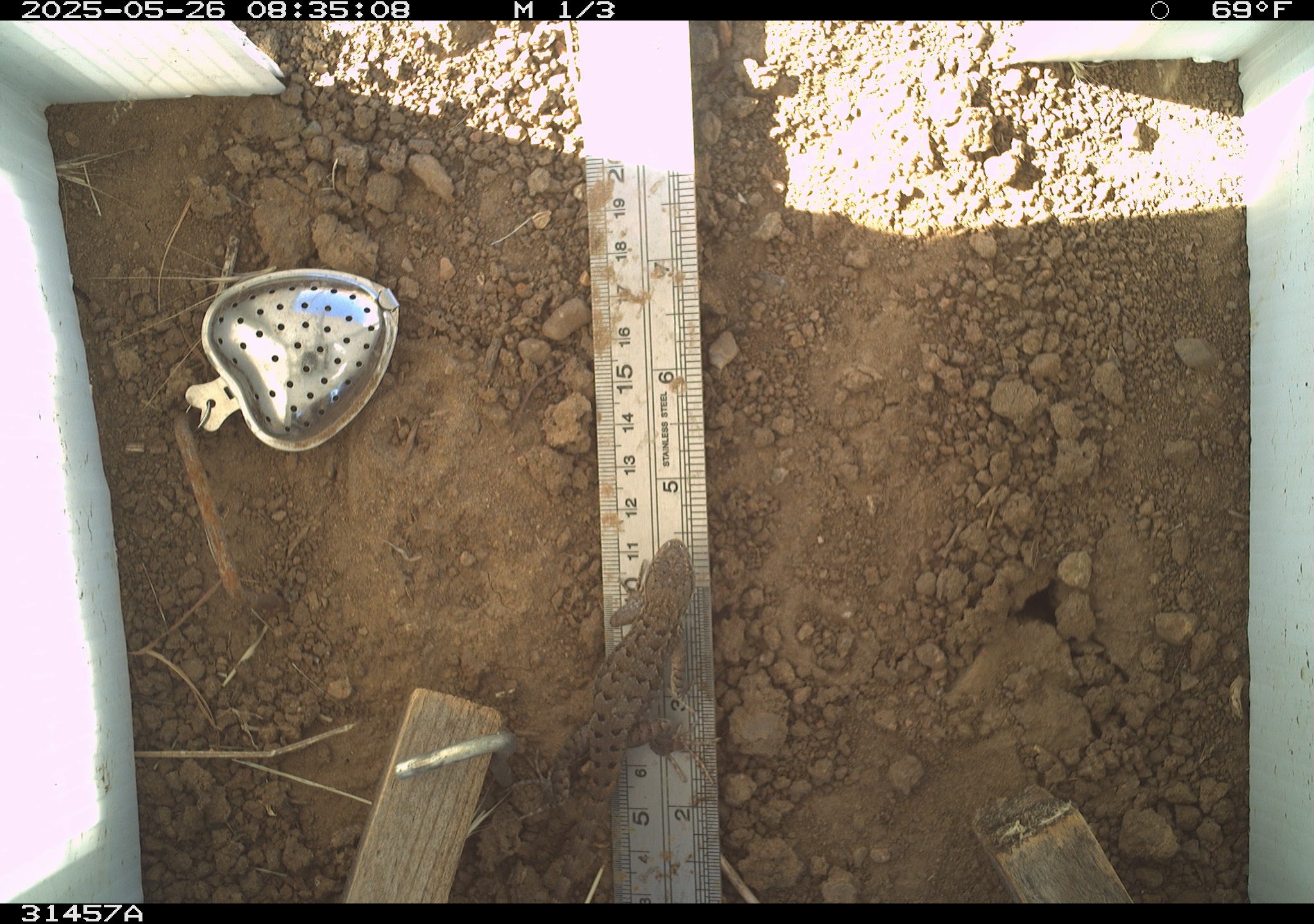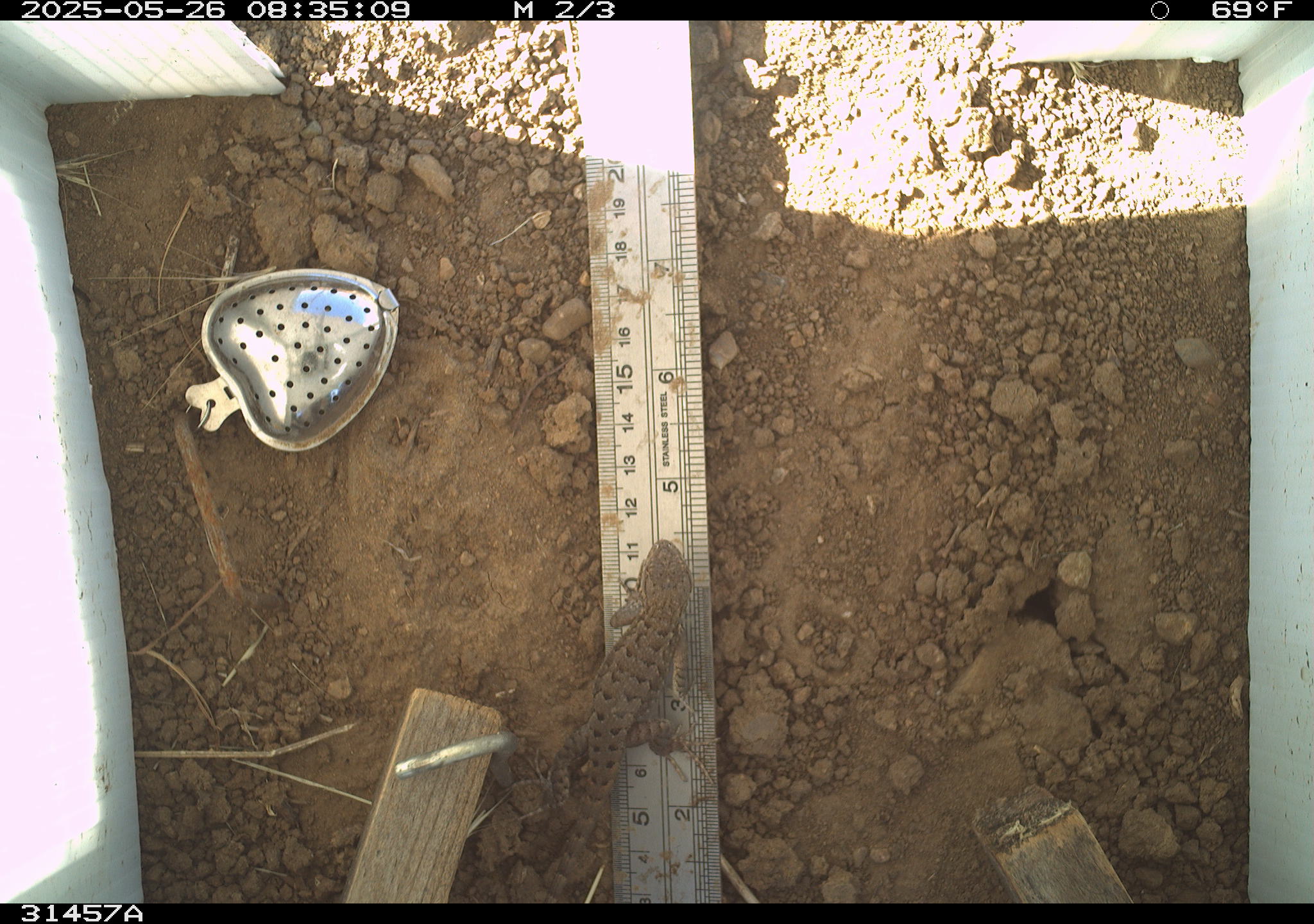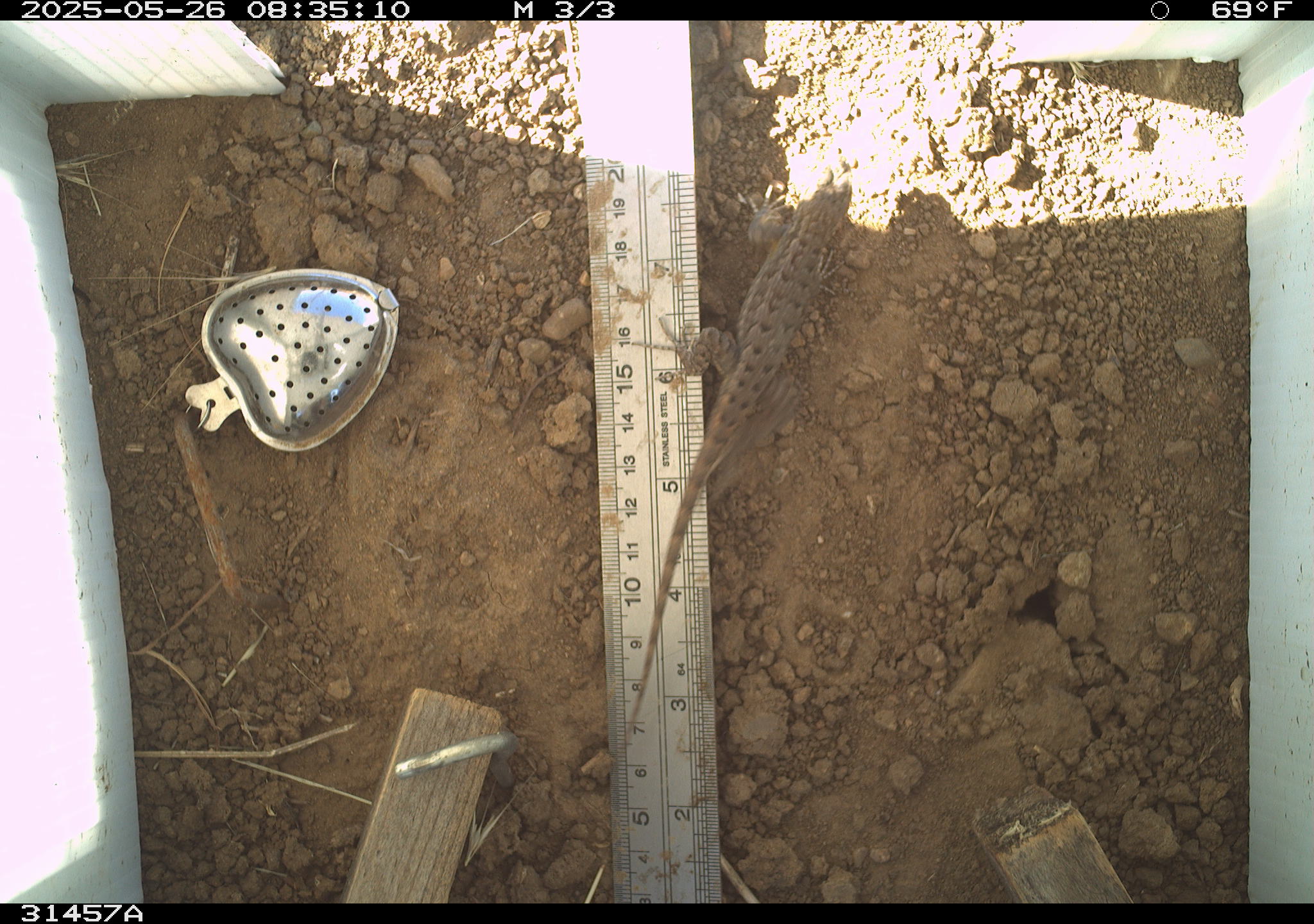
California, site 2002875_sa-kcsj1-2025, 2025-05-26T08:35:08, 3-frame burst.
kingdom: Animalia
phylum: Chordata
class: Reptilia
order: Squamata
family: Phrynosomatidae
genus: Sceloporus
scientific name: Sceloporus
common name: spiny lizards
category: sceloporus species